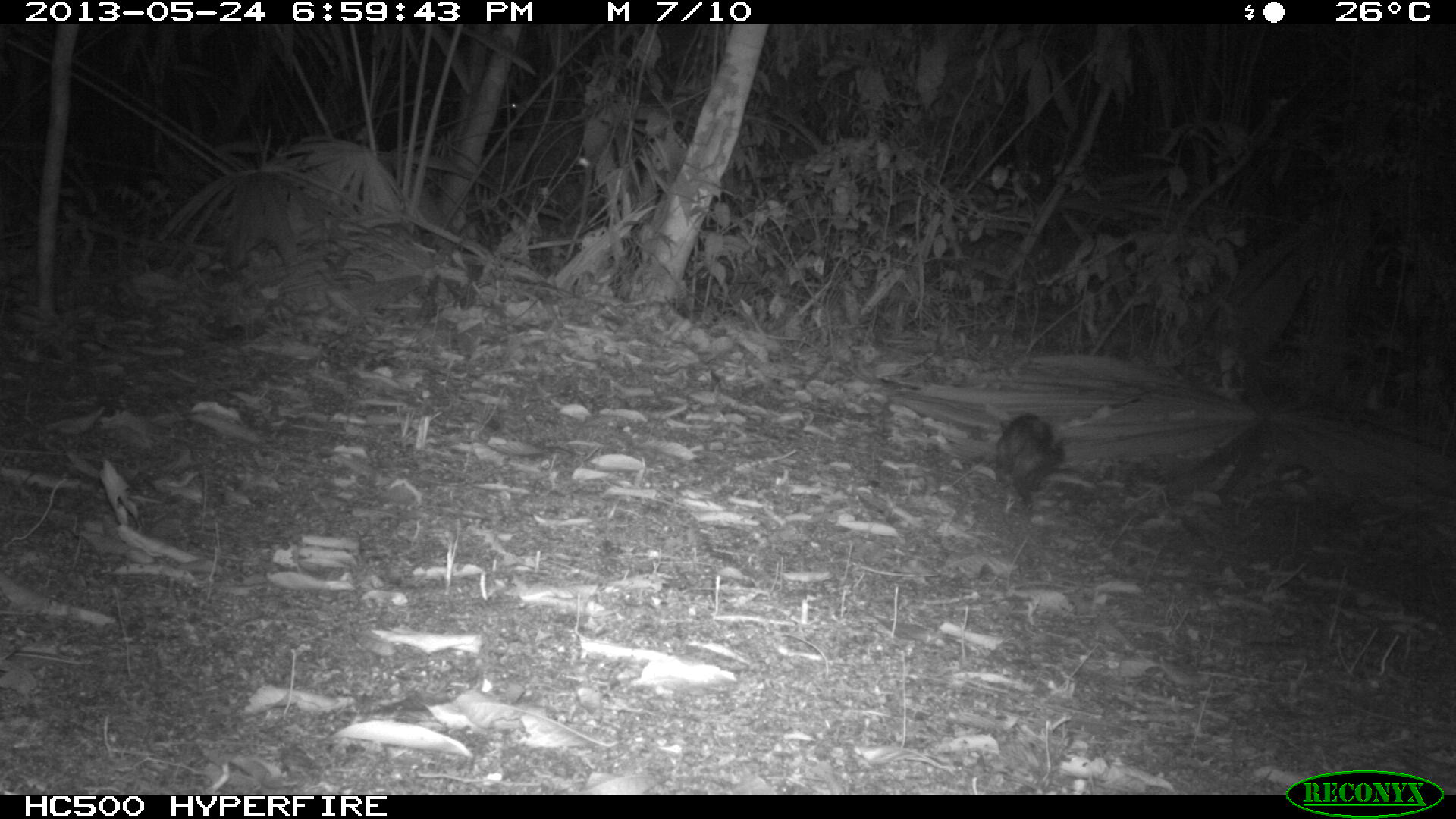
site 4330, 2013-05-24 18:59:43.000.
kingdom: Animalia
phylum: Chordata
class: Mammalia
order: Didelphimorphia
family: Didelphidae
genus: Didelphis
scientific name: Didelphis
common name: american opossums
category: didelphis sp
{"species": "didelphis sp (american opossums) (Didelphis)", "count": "1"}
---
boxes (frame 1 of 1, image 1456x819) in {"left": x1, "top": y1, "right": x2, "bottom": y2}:
didelphis sp: {"left": 992, "top": 408, "right": 1068, "bottom": 513}